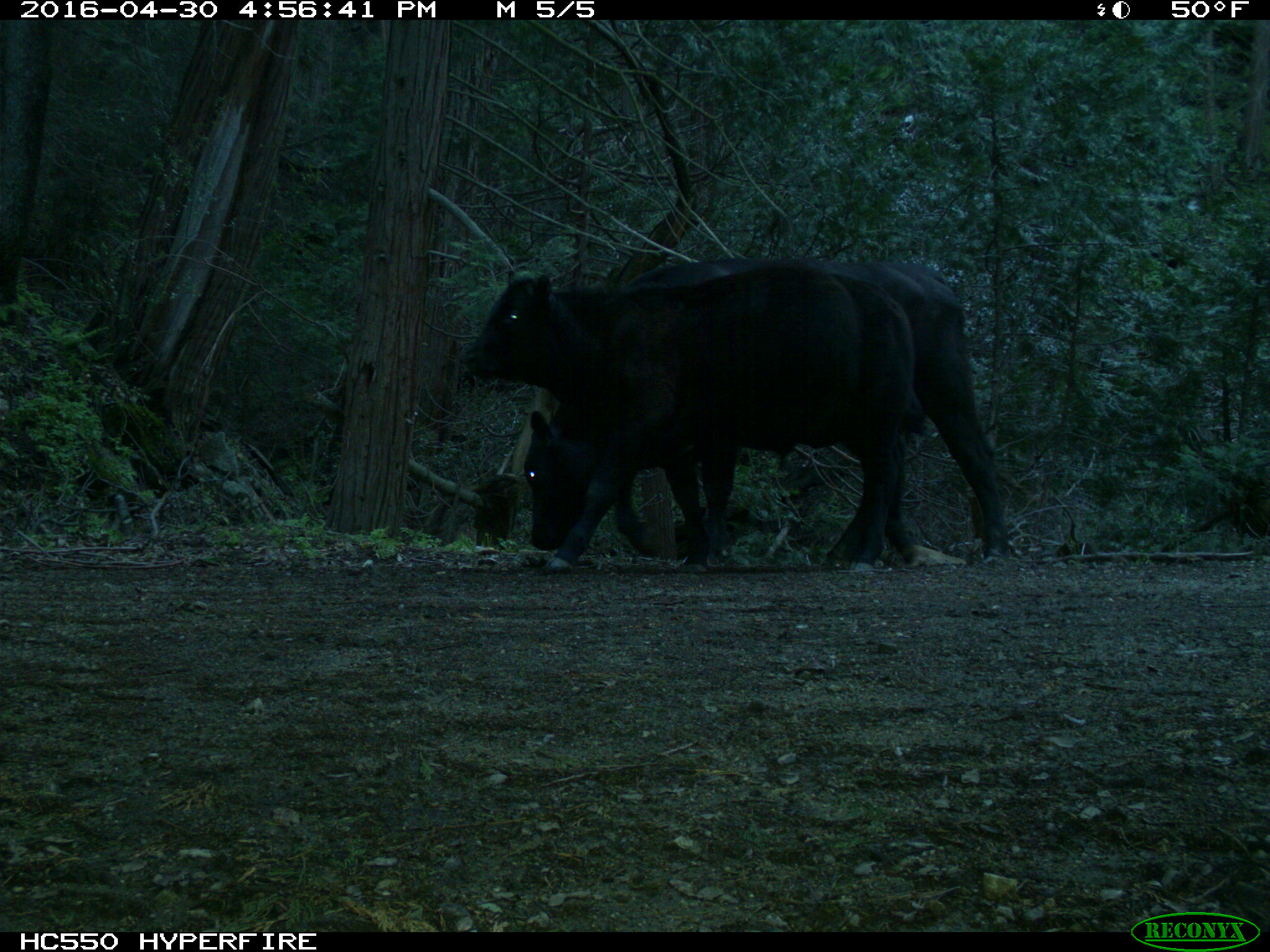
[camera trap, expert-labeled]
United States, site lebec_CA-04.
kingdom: Animalia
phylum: Chordata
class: Mammalia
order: Artiodactyla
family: Bovidae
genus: Bos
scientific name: Bos taurus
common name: domestic cow